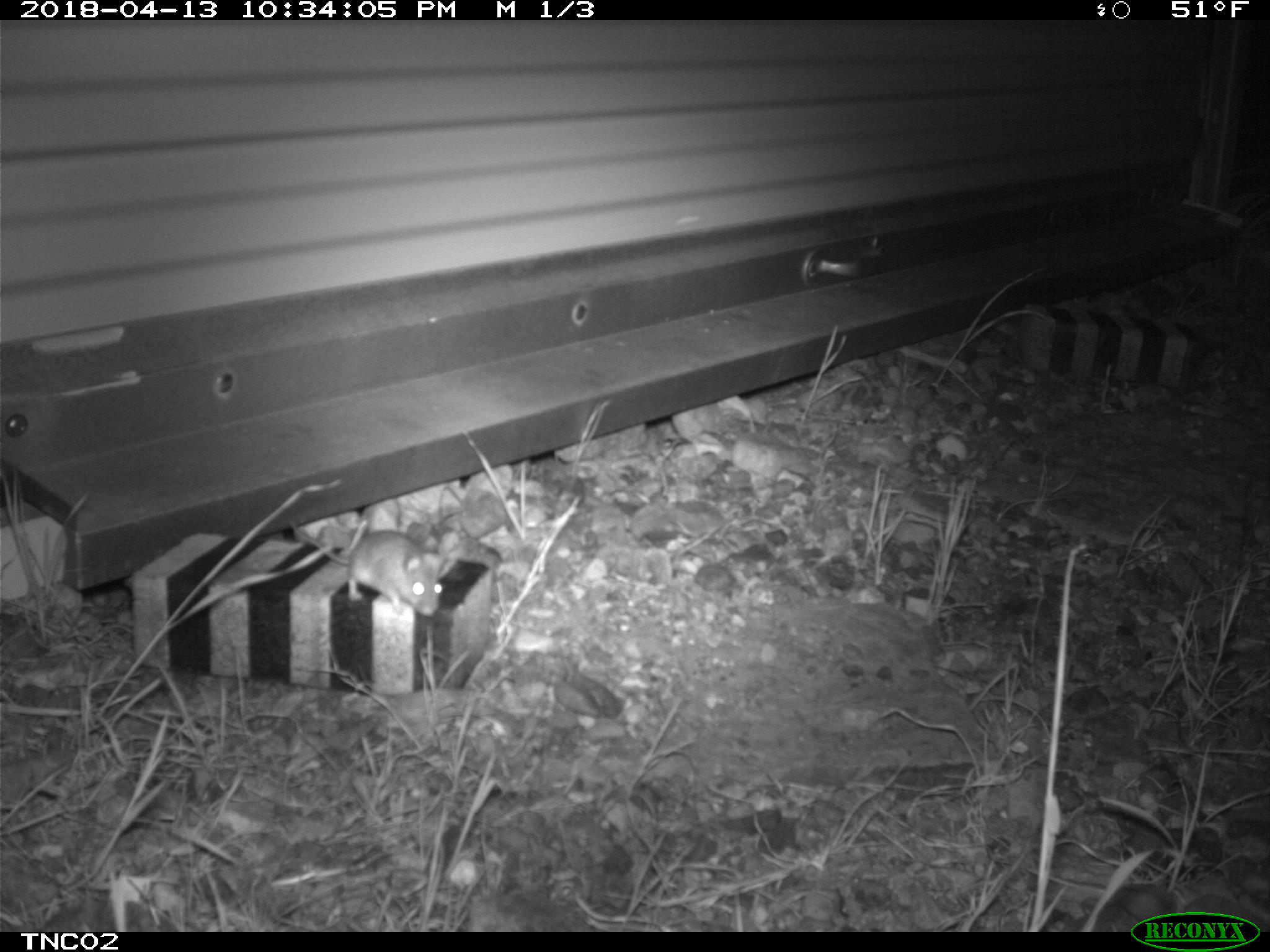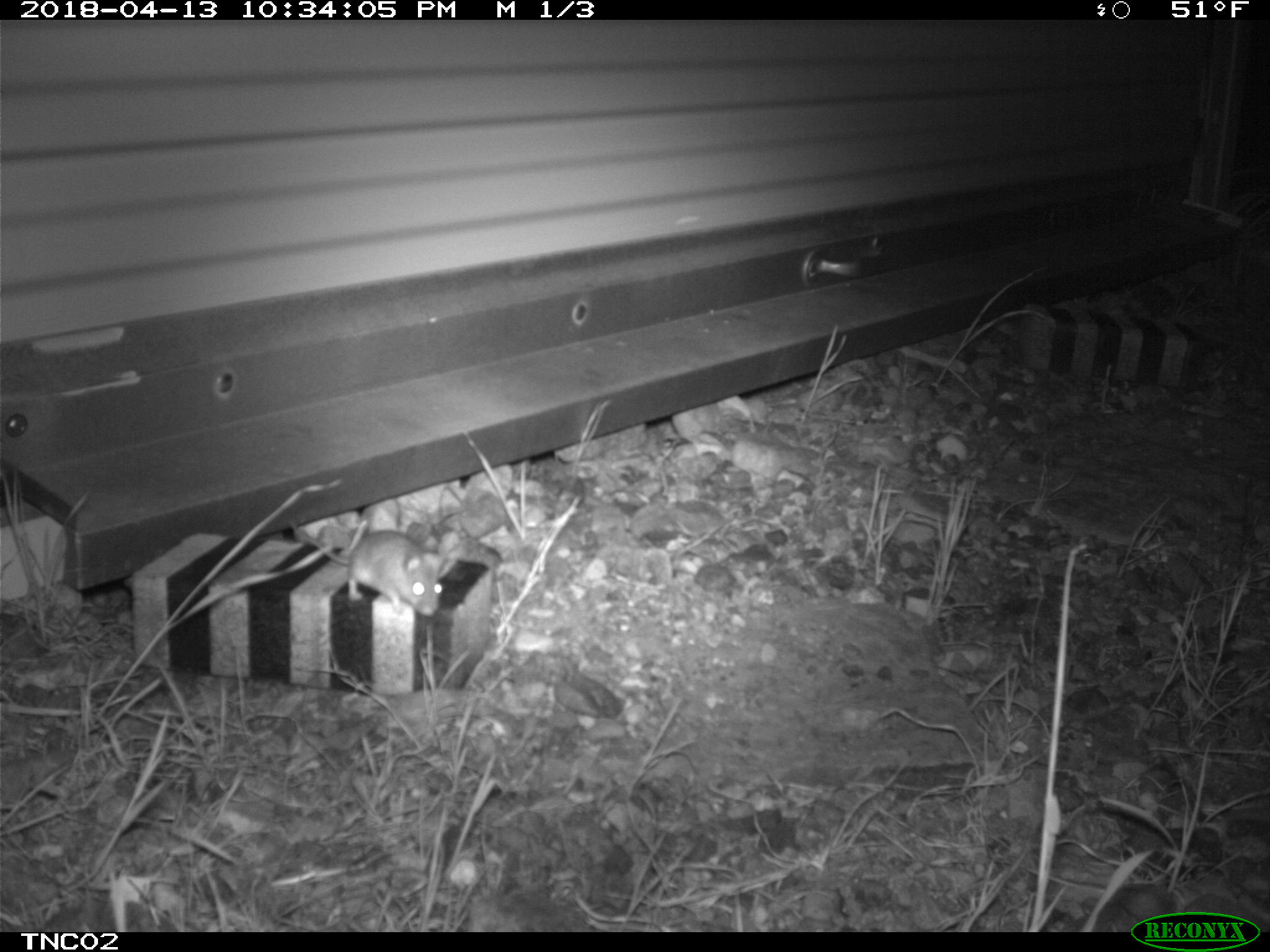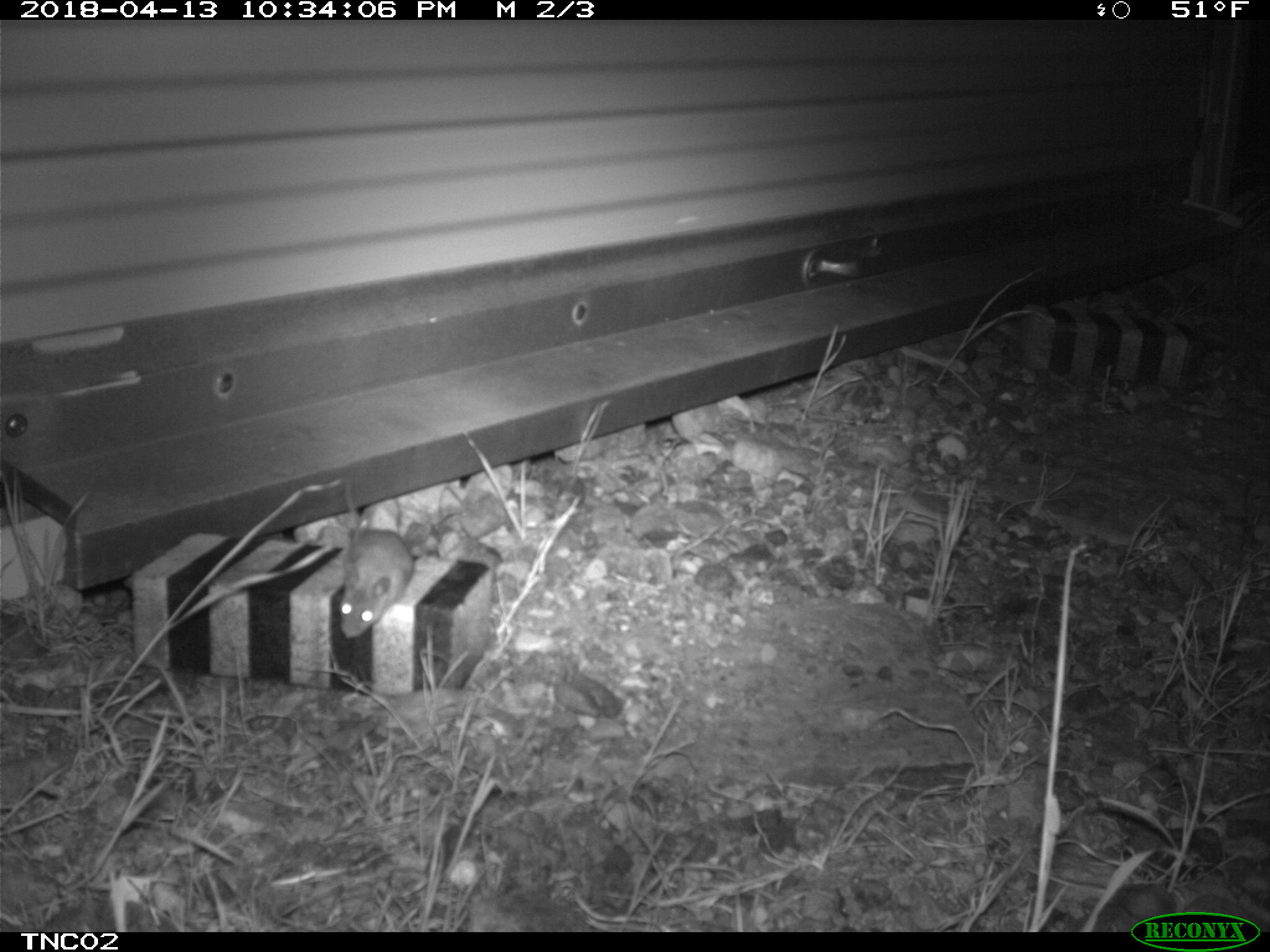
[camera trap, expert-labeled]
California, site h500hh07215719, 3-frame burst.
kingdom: Animalia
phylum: Chordata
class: Mammalia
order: Rodentia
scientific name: Rodentia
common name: rodent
Rodent (Rodentia).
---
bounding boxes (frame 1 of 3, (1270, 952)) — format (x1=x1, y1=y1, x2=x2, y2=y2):
rodent: (x1=287, y1=519, x2=442, y2=617)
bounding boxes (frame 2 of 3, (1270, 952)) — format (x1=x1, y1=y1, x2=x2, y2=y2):
rodent: (x1=290, y1=521, x2=448, y2=616)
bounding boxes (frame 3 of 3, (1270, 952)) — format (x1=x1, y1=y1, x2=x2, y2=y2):
rodent: (x1=337, y1=475, x2=412, y2=637)